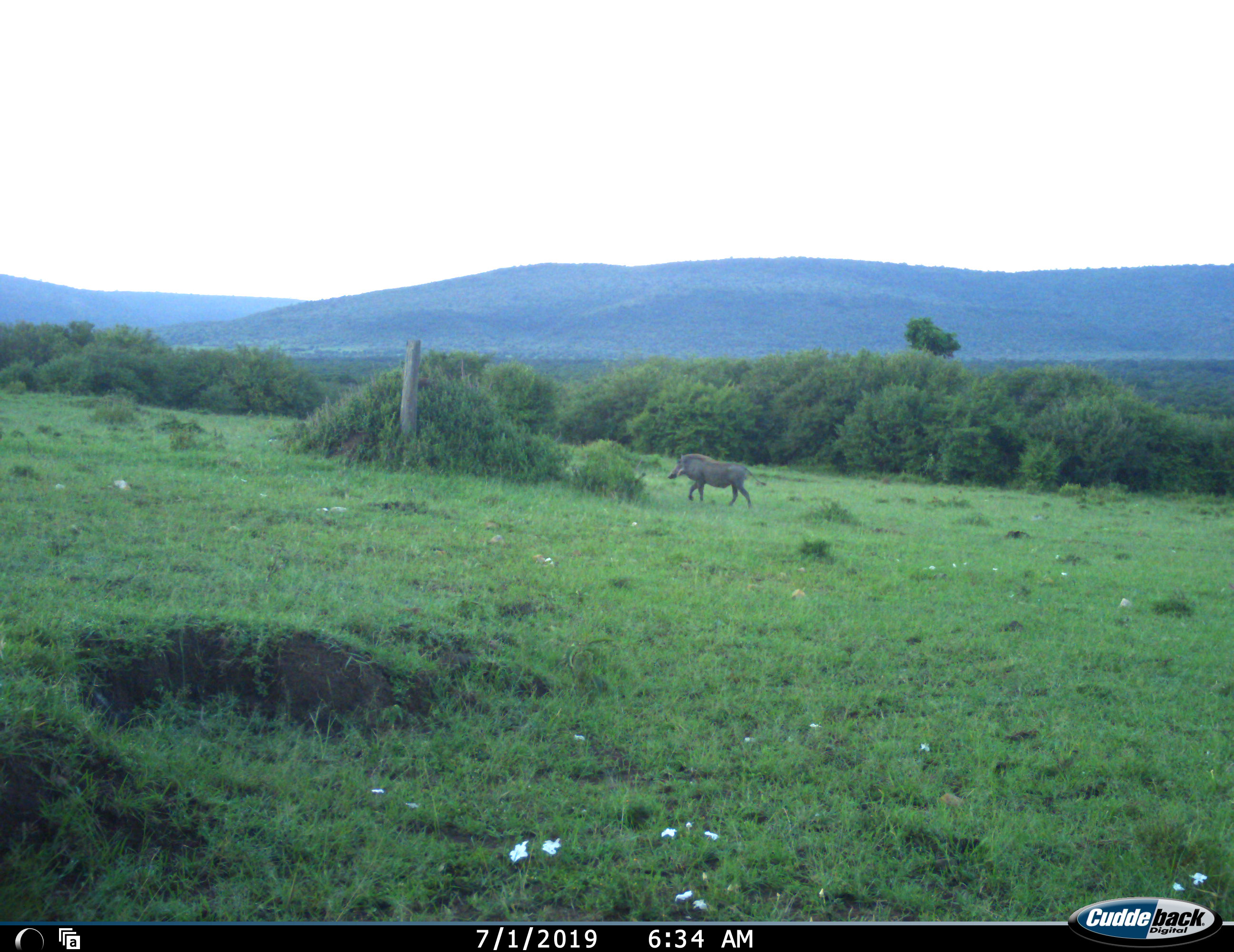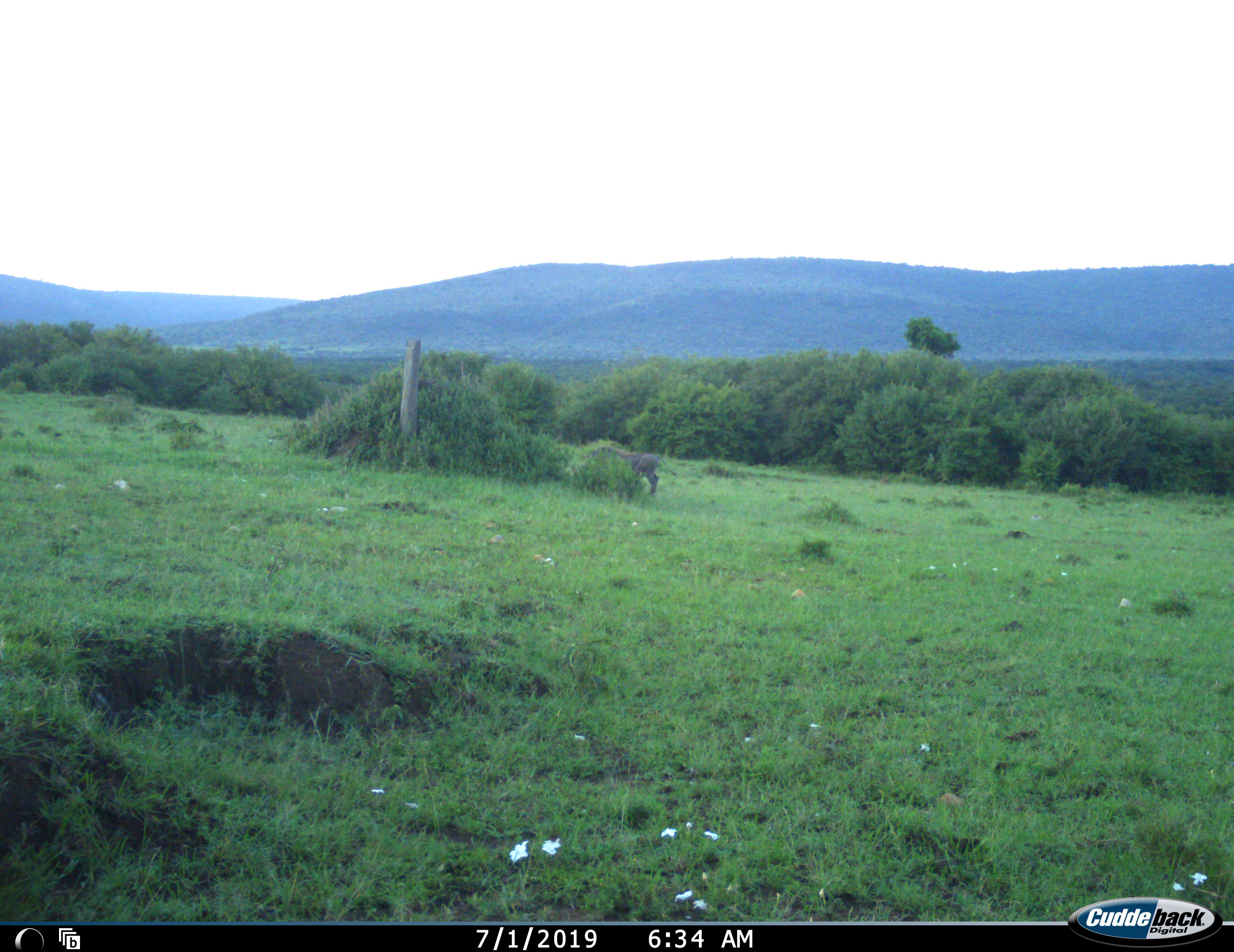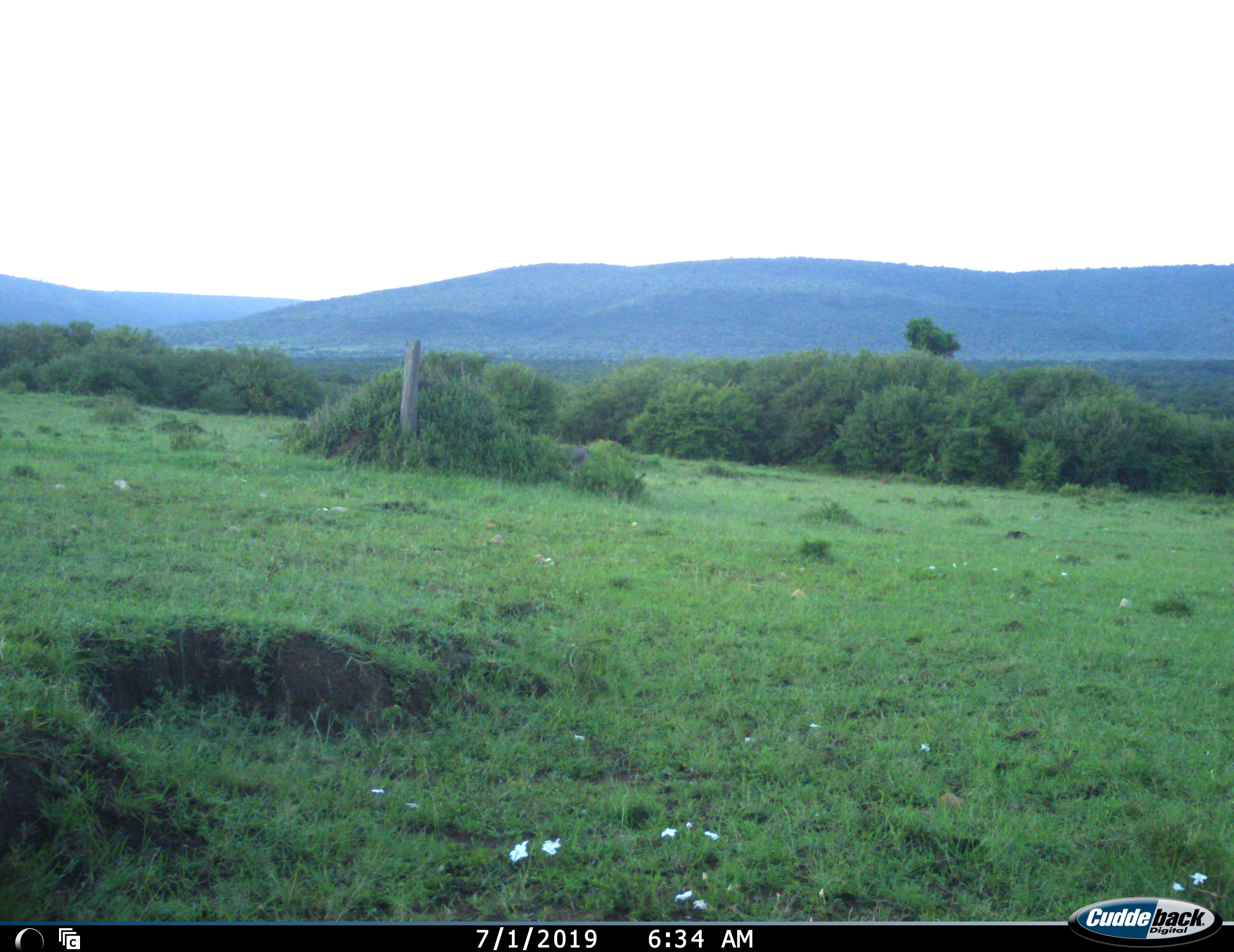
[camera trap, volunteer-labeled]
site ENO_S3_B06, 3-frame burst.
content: unidentified animal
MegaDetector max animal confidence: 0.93